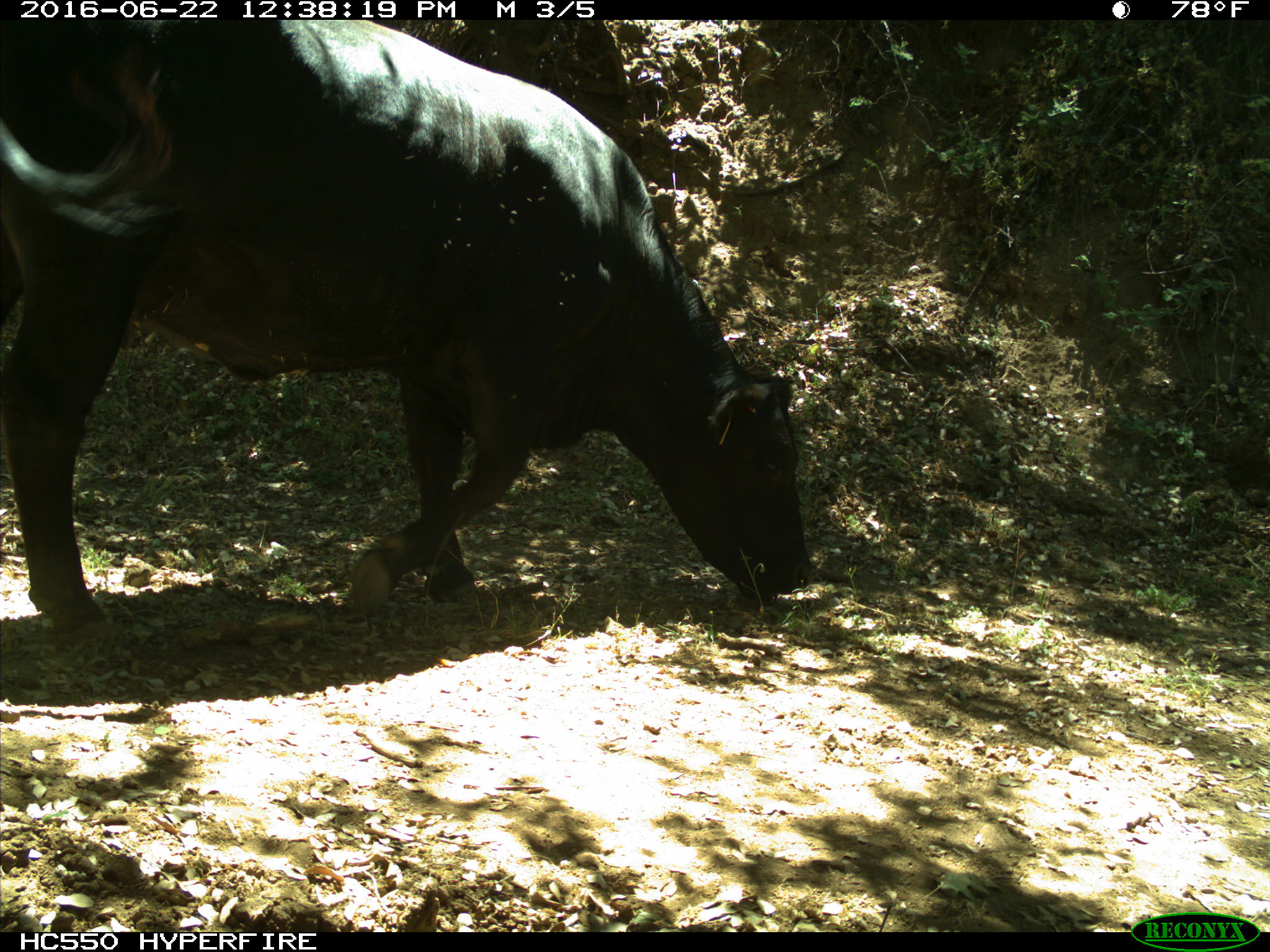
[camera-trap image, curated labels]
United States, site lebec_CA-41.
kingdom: Animalia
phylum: Chordata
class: Mammalia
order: Artiodactyla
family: Bovidae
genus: Bos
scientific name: Bos taurus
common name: domestic cow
Bos taurus (domestic cow).